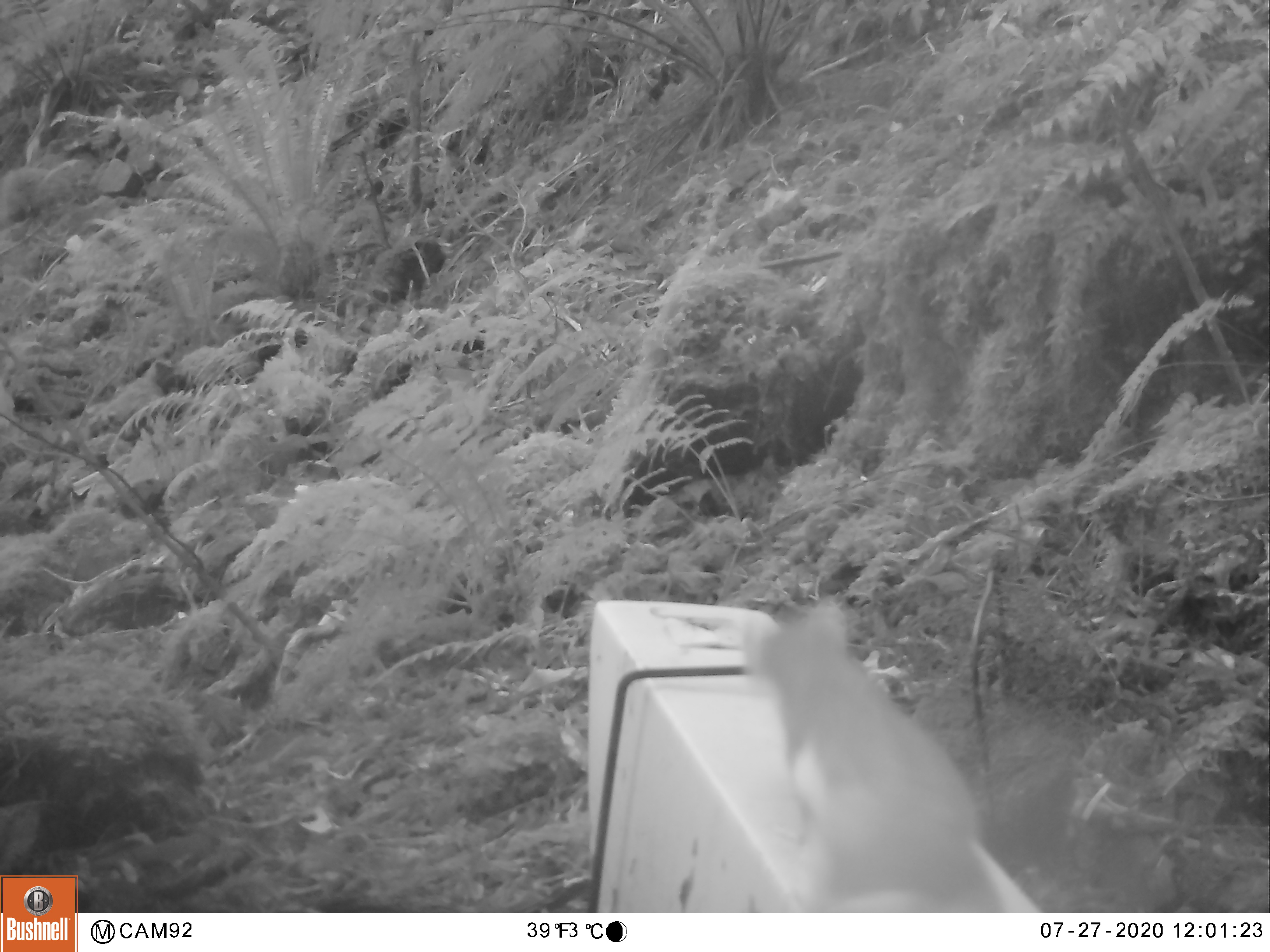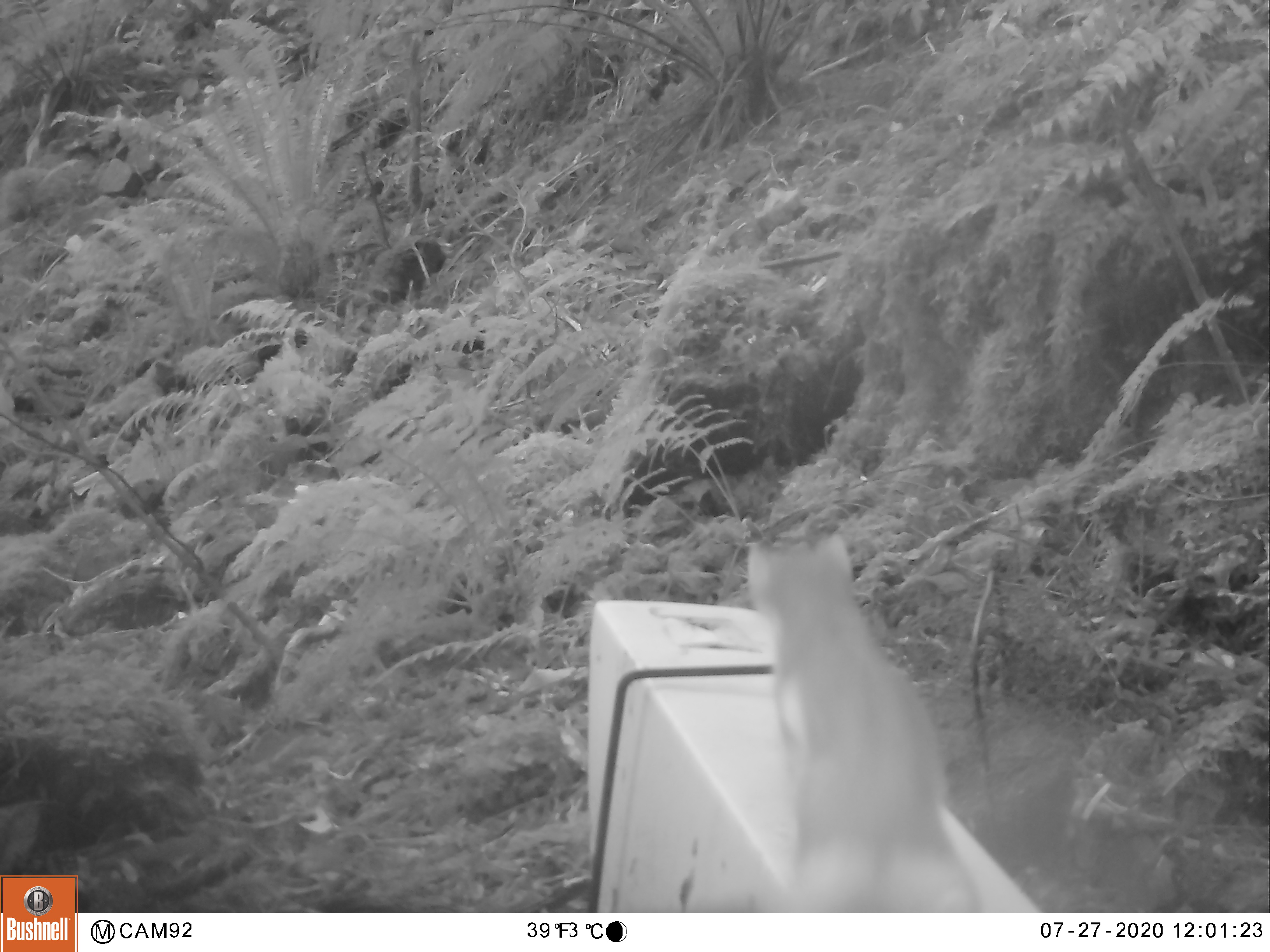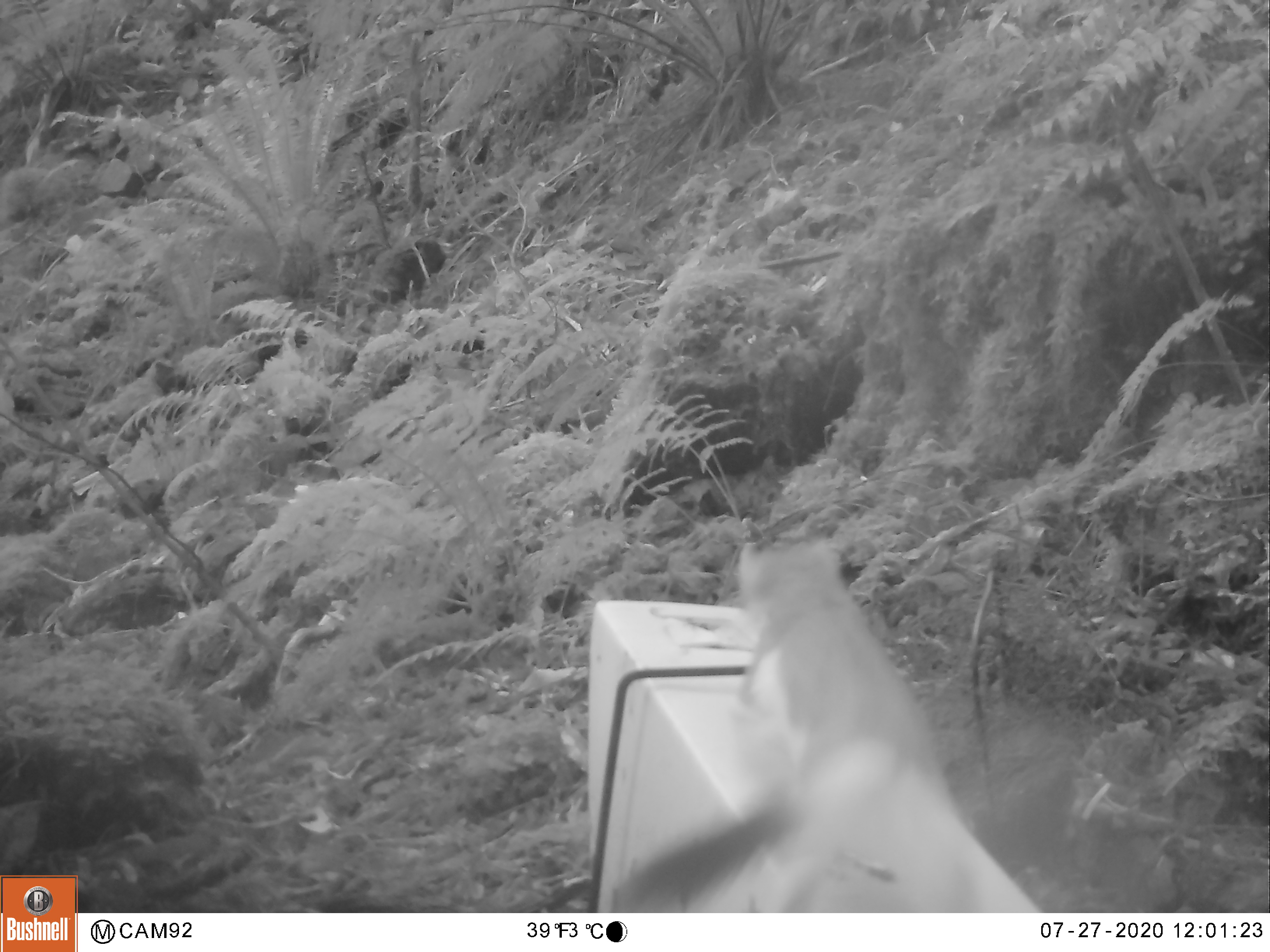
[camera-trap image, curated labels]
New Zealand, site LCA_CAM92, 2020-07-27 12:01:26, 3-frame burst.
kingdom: Animalia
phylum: Chordata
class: Mammalia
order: Carnivora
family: Mustelidae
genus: Mustela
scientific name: Mustela erminea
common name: stoat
Stoat (Mustela erminea).